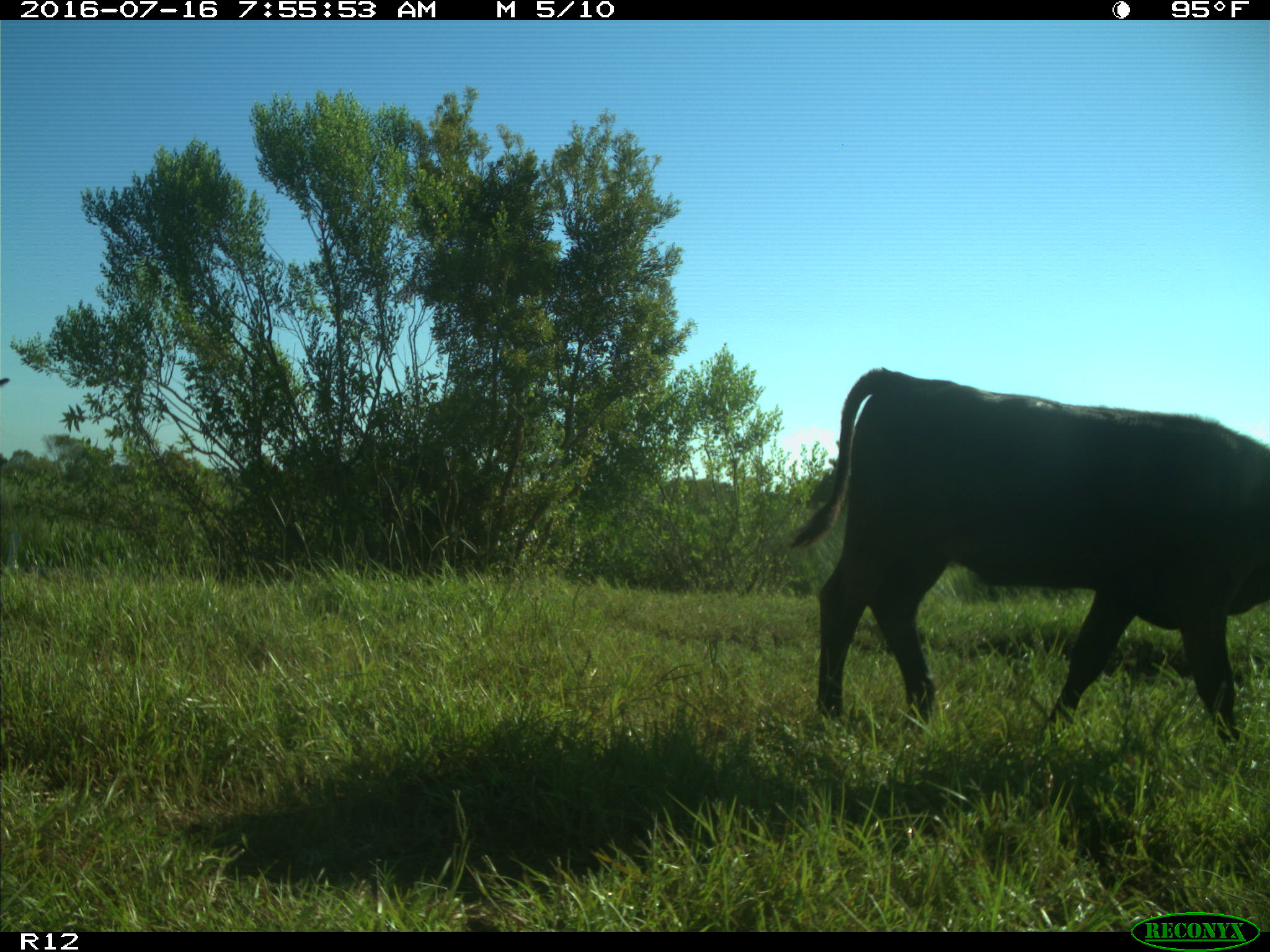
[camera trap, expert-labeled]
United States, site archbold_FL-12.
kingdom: Animalia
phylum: Chordata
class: Mammalia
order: Artiodactyla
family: Bovidae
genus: Bos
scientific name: Bos taurus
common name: domestic cow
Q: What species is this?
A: Bos taurus (domestic cow).